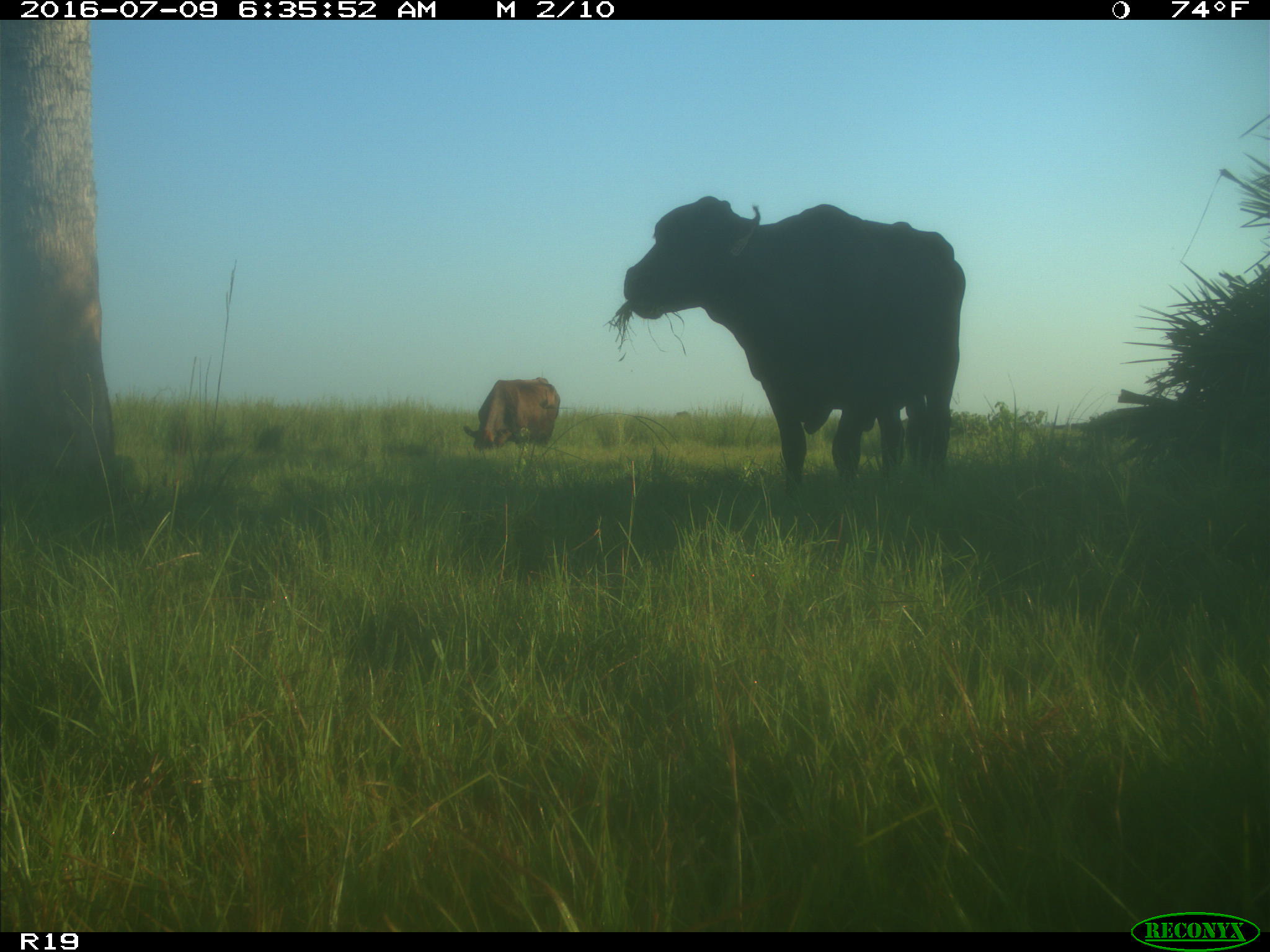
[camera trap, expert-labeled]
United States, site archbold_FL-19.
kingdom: Animalia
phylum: Chordata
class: Mammalia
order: Artiodactyla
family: Bovidae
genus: Bos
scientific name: Bos taurus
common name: domestic cow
Bos taurus (domestic cow).